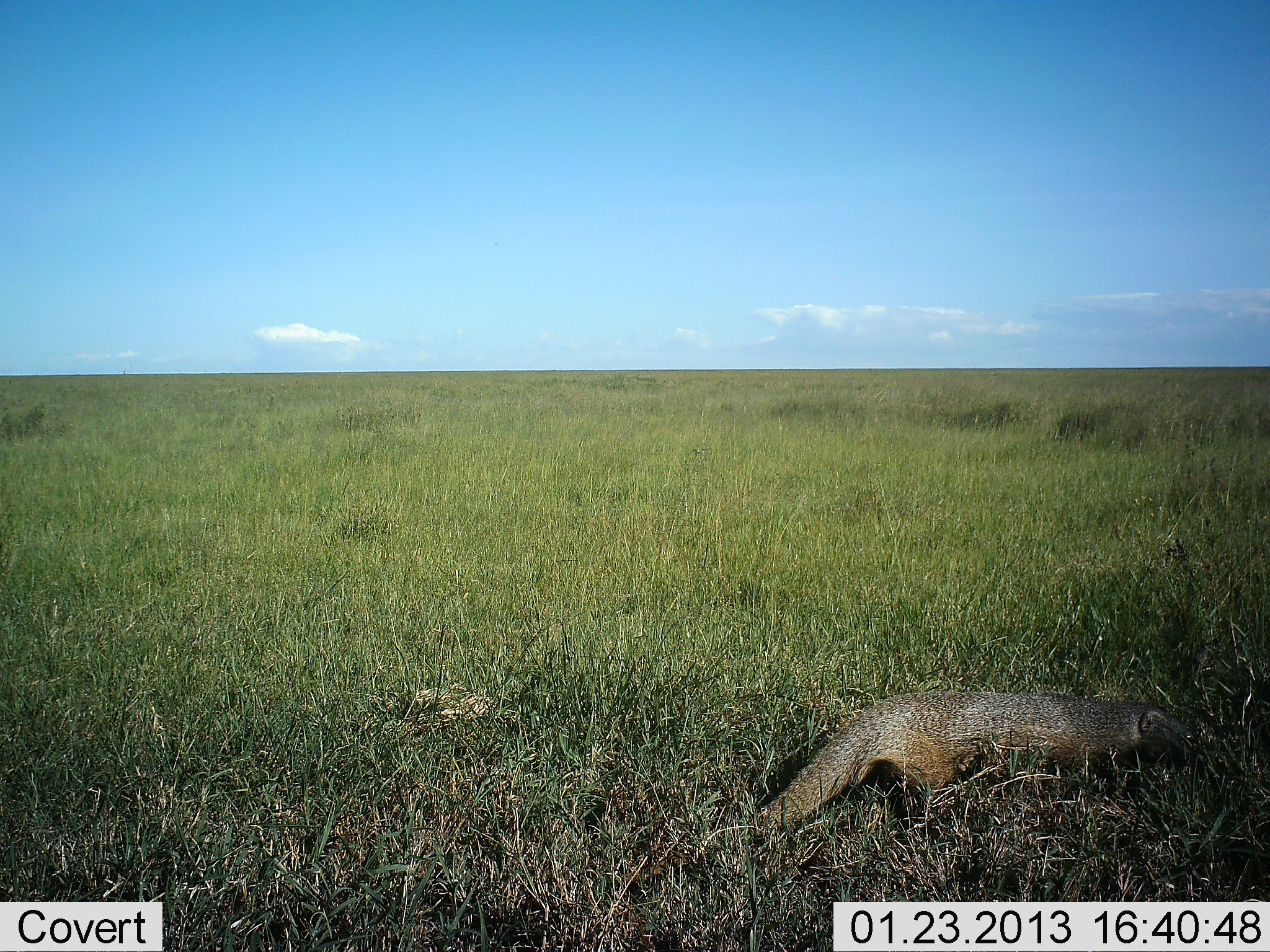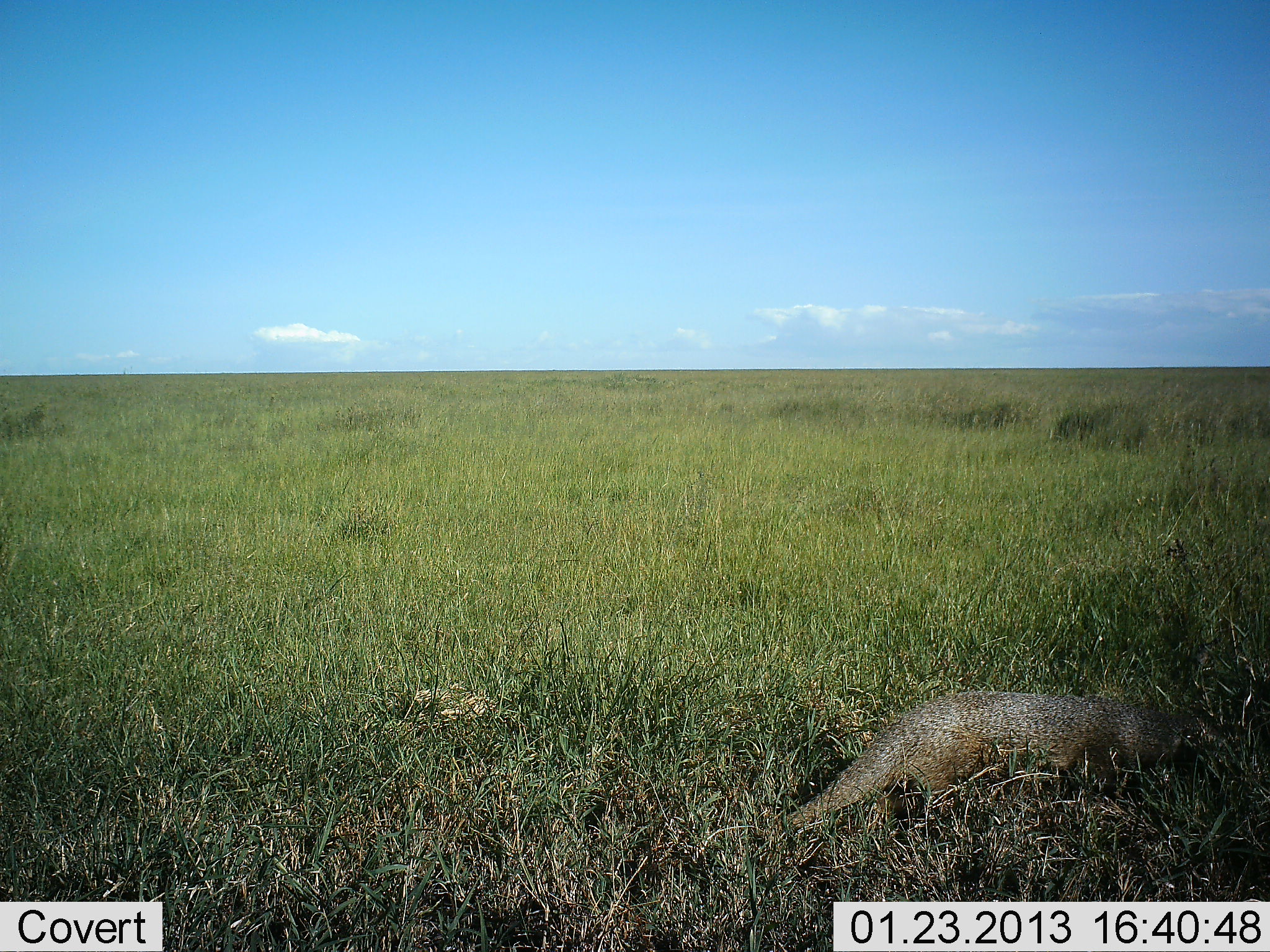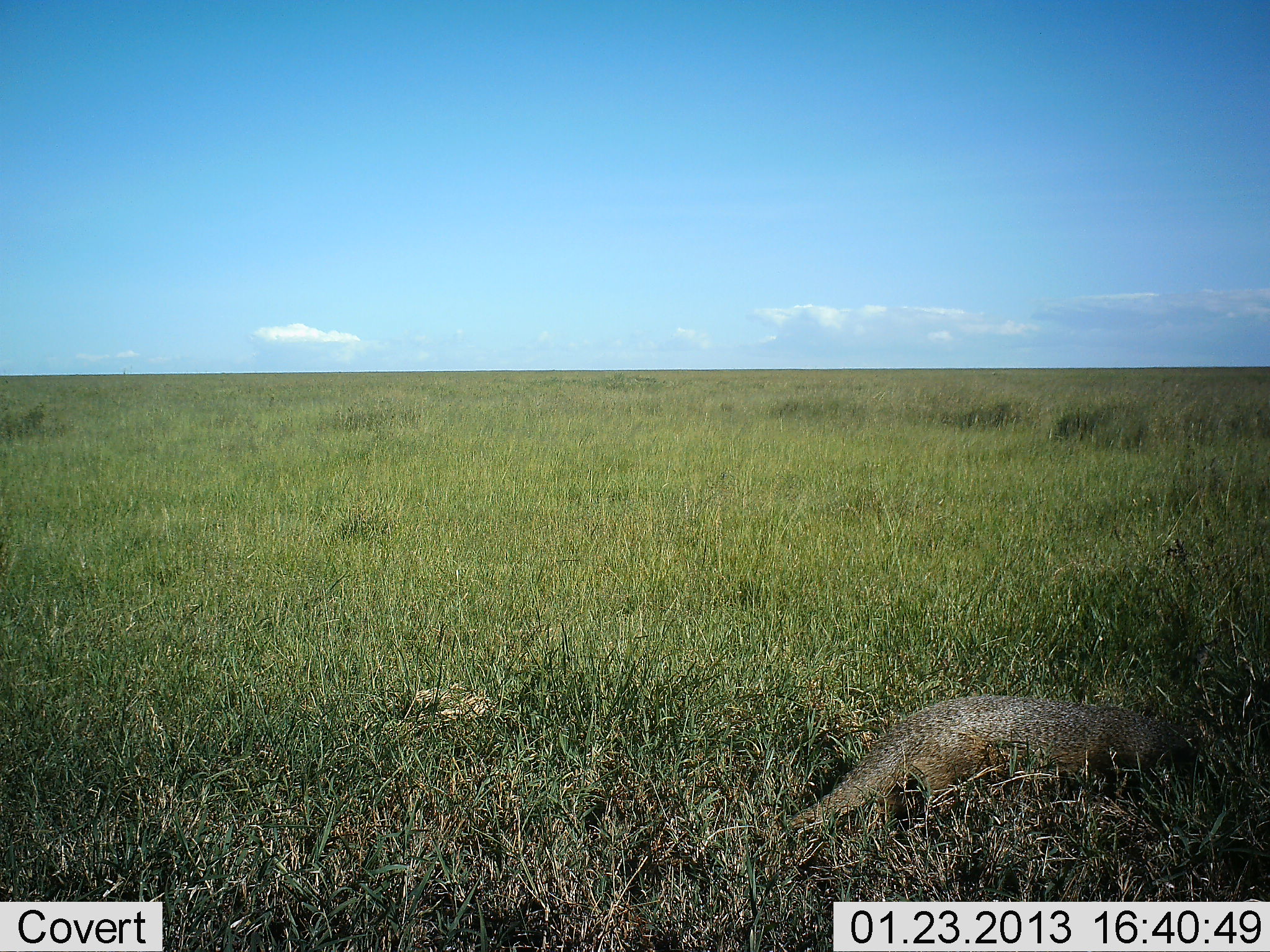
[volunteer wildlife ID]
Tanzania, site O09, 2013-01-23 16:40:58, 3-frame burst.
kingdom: Animalia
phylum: Chordata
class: Mammalia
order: Carnivora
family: Herpestidae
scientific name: Herpestidae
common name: mongoose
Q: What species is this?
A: Mongoose (Herpestidae).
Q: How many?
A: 1.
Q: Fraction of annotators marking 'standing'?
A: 7%.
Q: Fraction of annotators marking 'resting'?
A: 0%.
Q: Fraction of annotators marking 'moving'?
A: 79%.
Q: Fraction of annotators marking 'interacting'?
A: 0%.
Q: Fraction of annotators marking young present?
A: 0%.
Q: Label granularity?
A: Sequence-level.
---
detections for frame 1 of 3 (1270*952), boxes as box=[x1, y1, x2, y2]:
animal: box=[757, 687, 1196, 839]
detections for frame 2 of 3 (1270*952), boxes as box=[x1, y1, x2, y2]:
animal: box=[773, 693, 1199, 838]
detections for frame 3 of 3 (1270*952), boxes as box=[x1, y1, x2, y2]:
animal: box=[784, 694, 1194, 843]